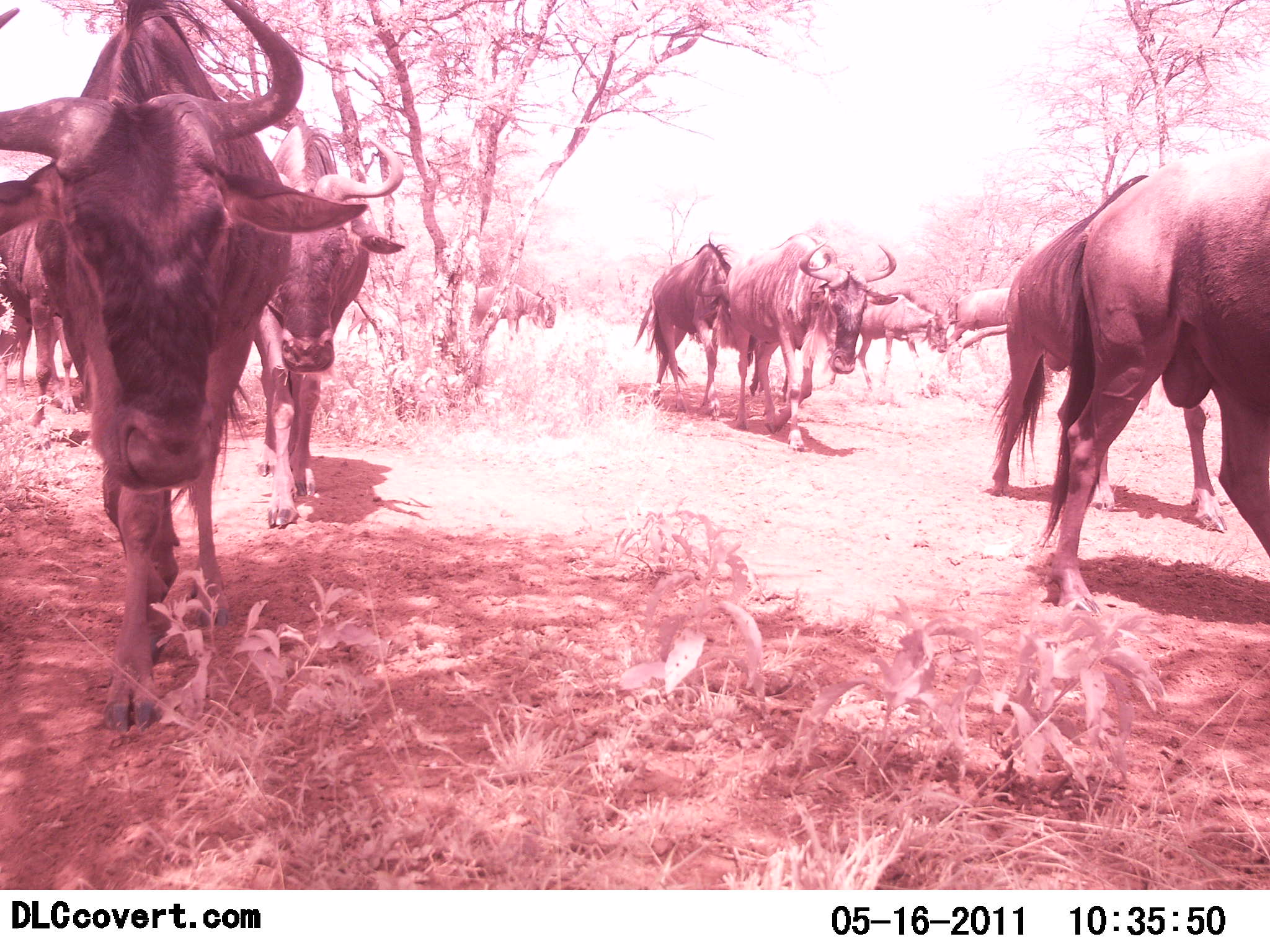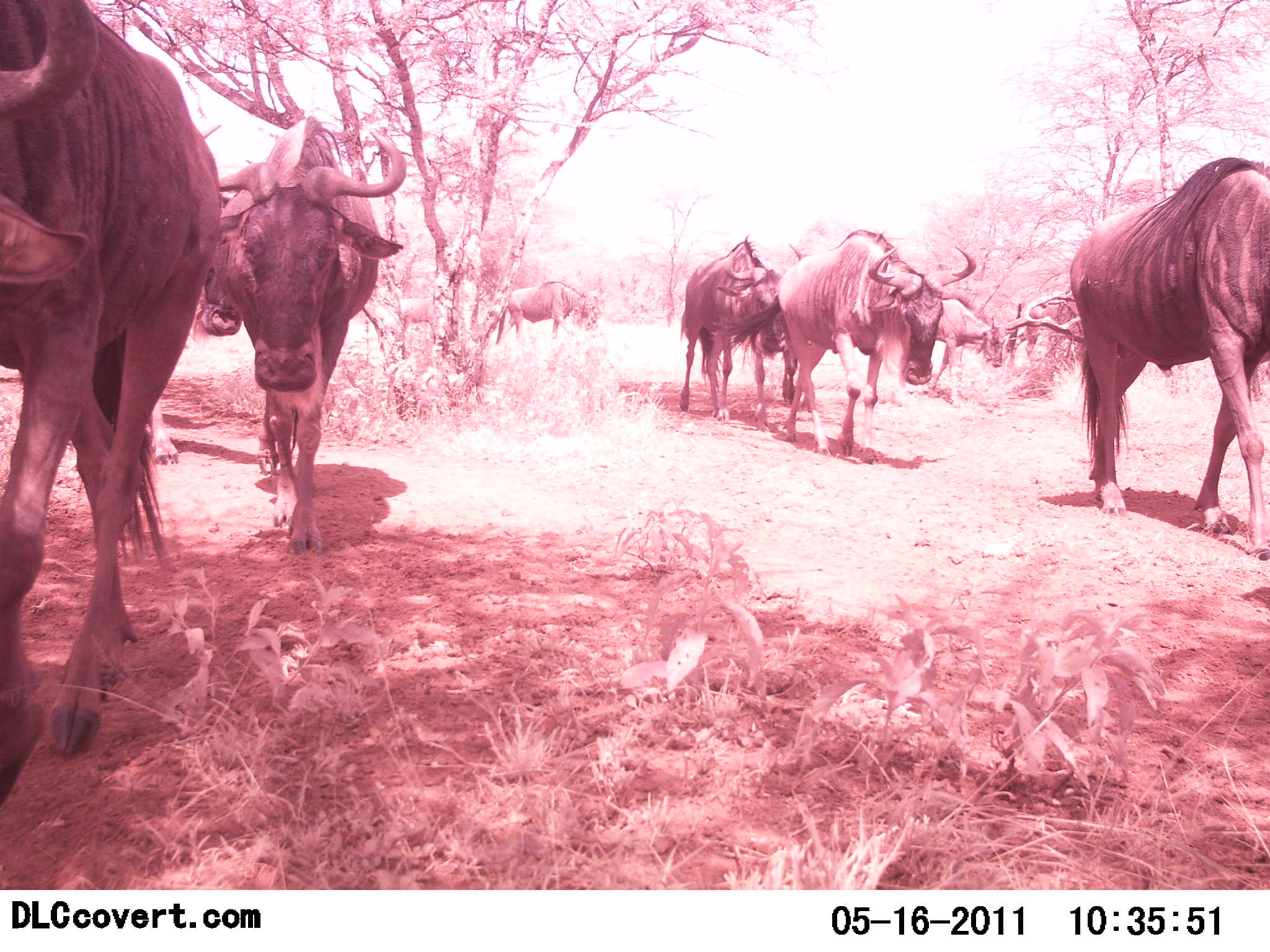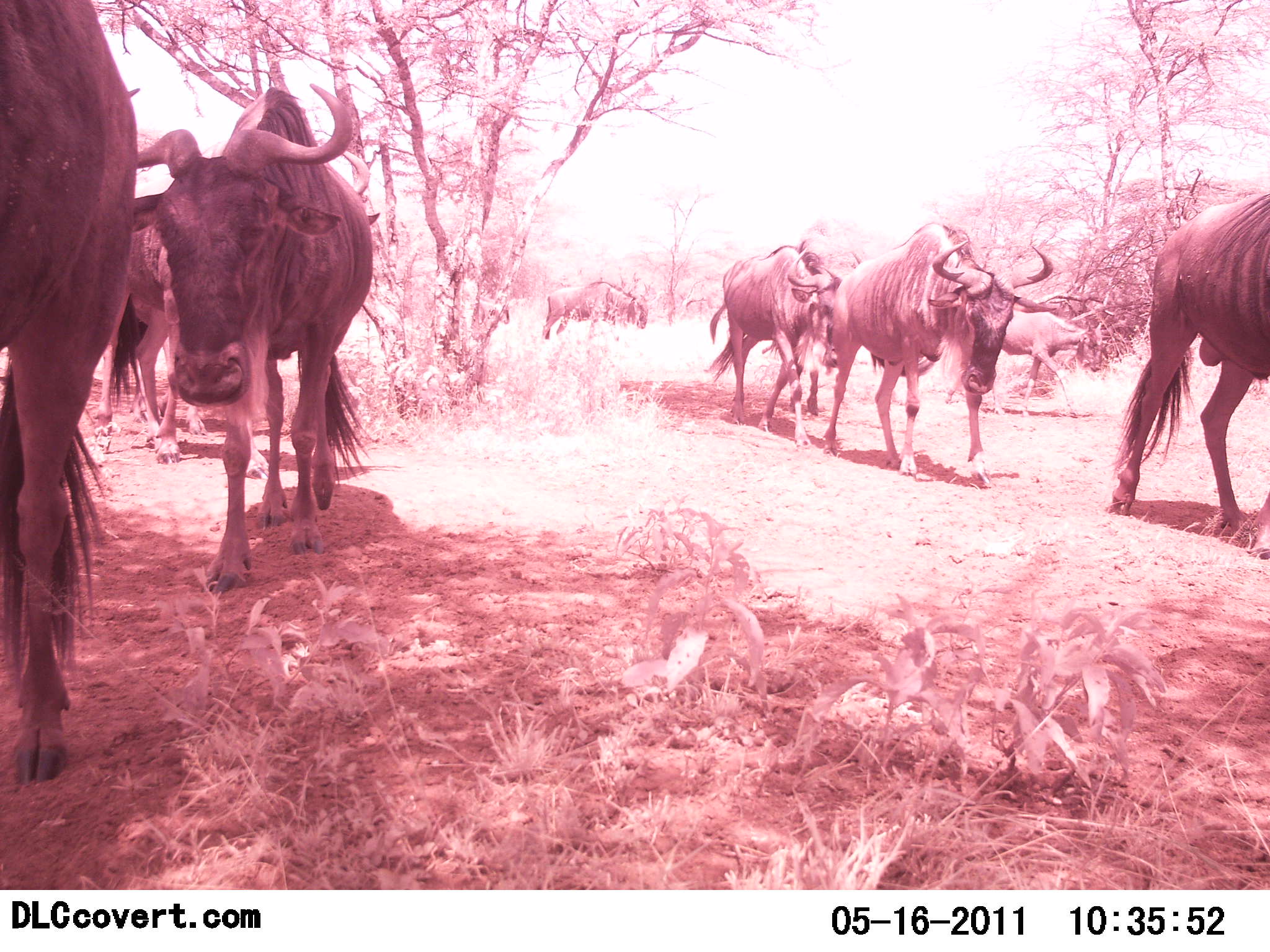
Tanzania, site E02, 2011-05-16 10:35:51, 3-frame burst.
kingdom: Animalia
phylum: Chordata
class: Mammalia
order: Artiodactyla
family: Bovidae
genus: Connochaetes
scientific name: Connochaetes taurinus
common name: blue wildebeest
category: wildebeest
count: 9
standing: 8%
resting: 0%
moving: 100%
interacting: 0%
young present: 0%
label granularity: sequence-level